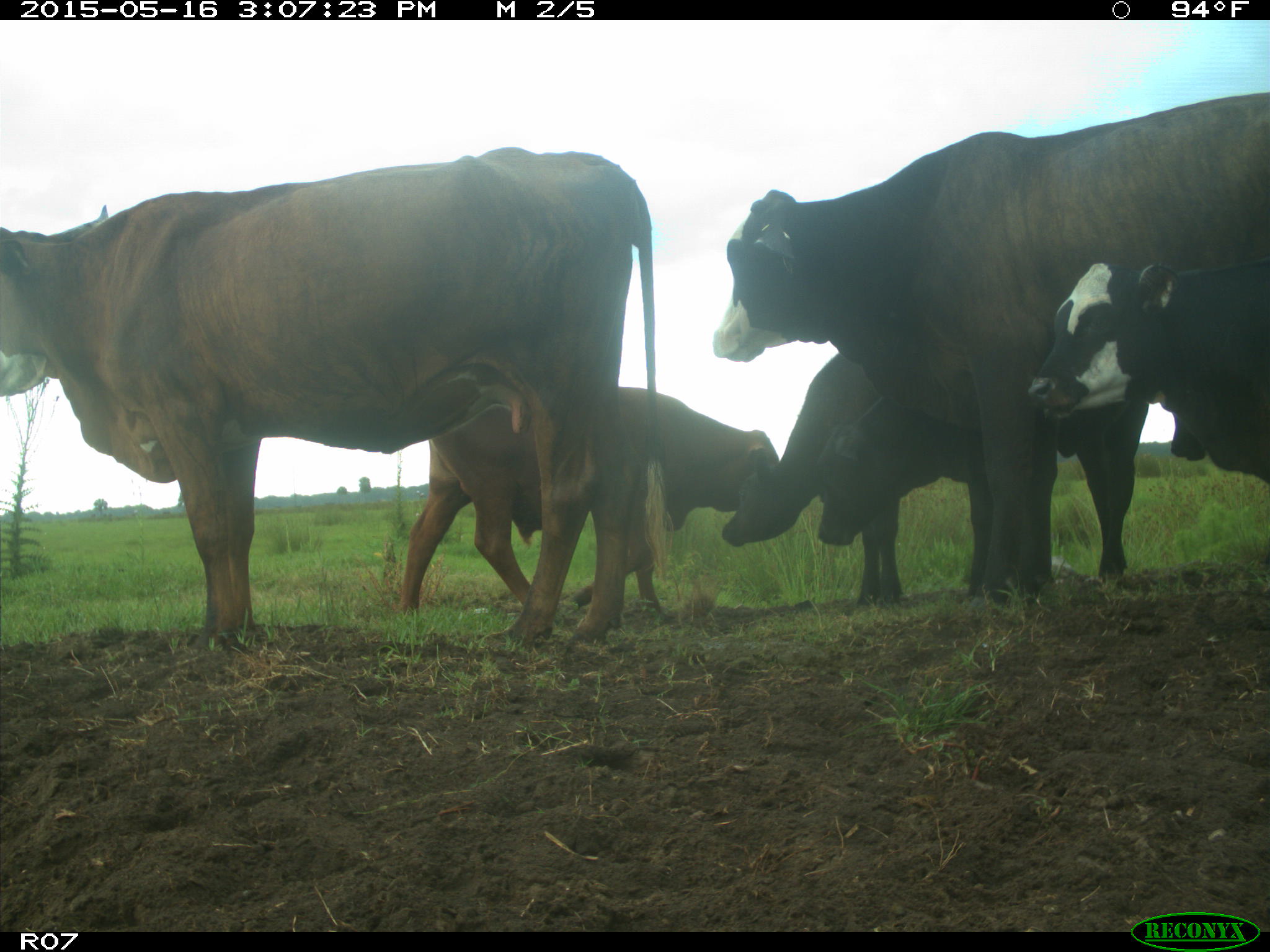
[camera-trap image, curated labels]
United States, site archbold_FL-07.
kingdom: Animalia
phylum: Chordata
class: Mammalia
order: Artiodactyla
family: Bovidae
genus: Bos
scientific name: Bos taurus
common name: domestic cow